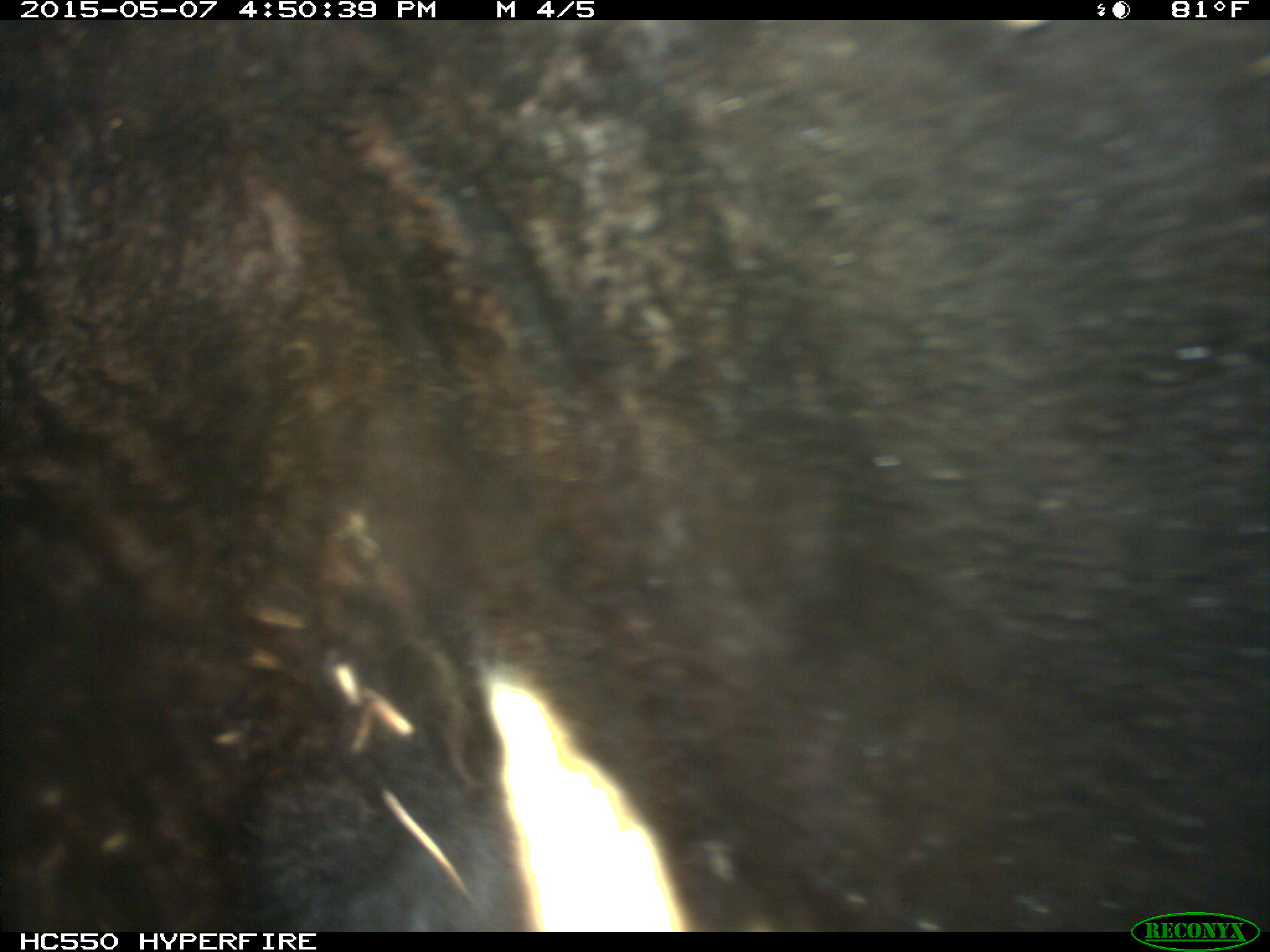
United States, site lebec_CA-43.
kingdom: Animalia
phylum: Chordata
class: Mammalia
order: Artiodactyla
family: Bovidae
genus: Bos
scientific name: Bos taurus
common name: domestic cow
Bos taurus (domestic cow).